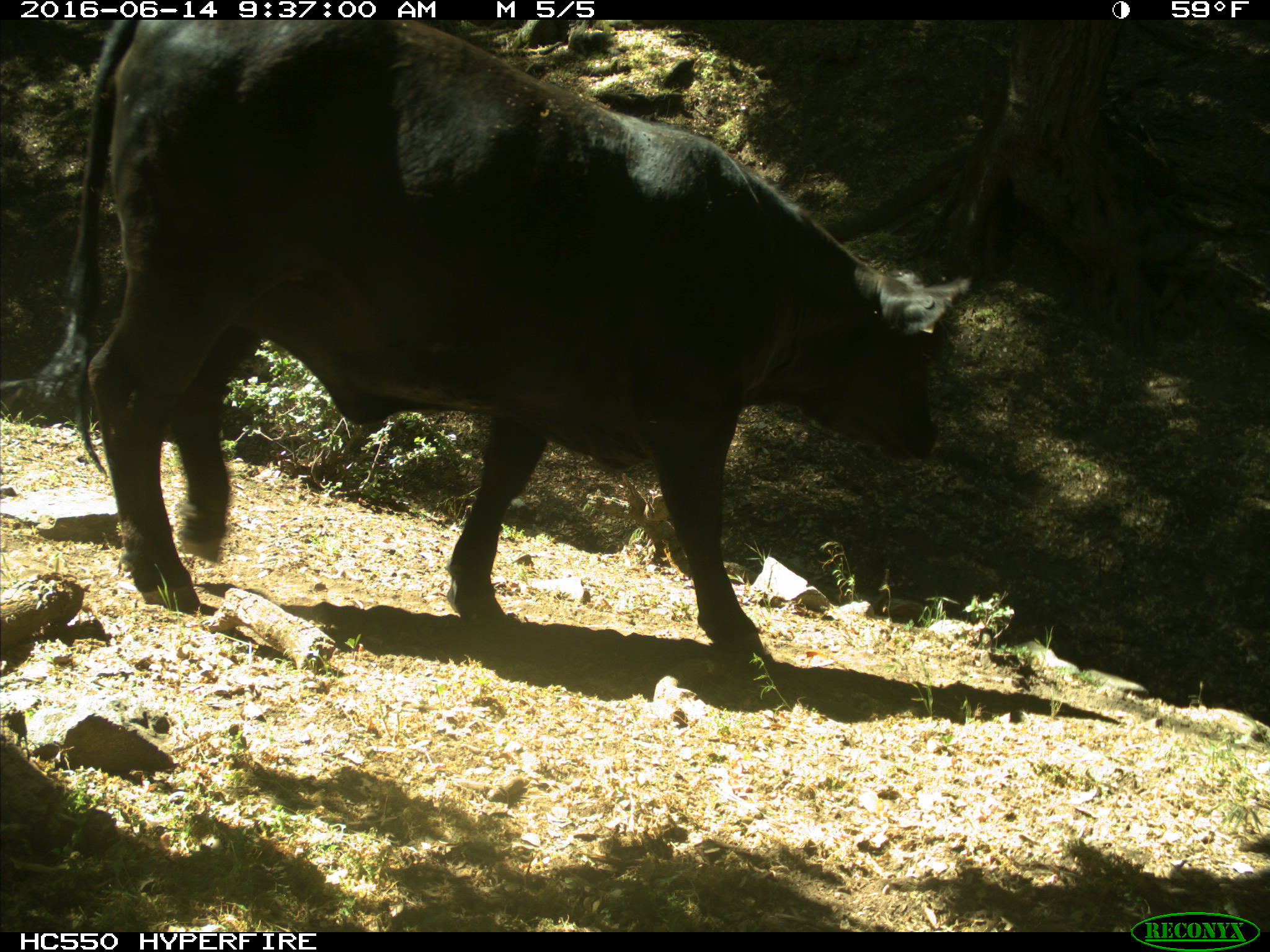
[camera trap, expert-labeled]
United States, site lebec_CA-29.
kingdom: Animalia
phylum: Chordata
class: Mammalia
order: Artiodactyla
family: Bovidae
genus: Bos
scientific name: Bos taurus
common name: domestic cow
Bos taurus (domestic cow).